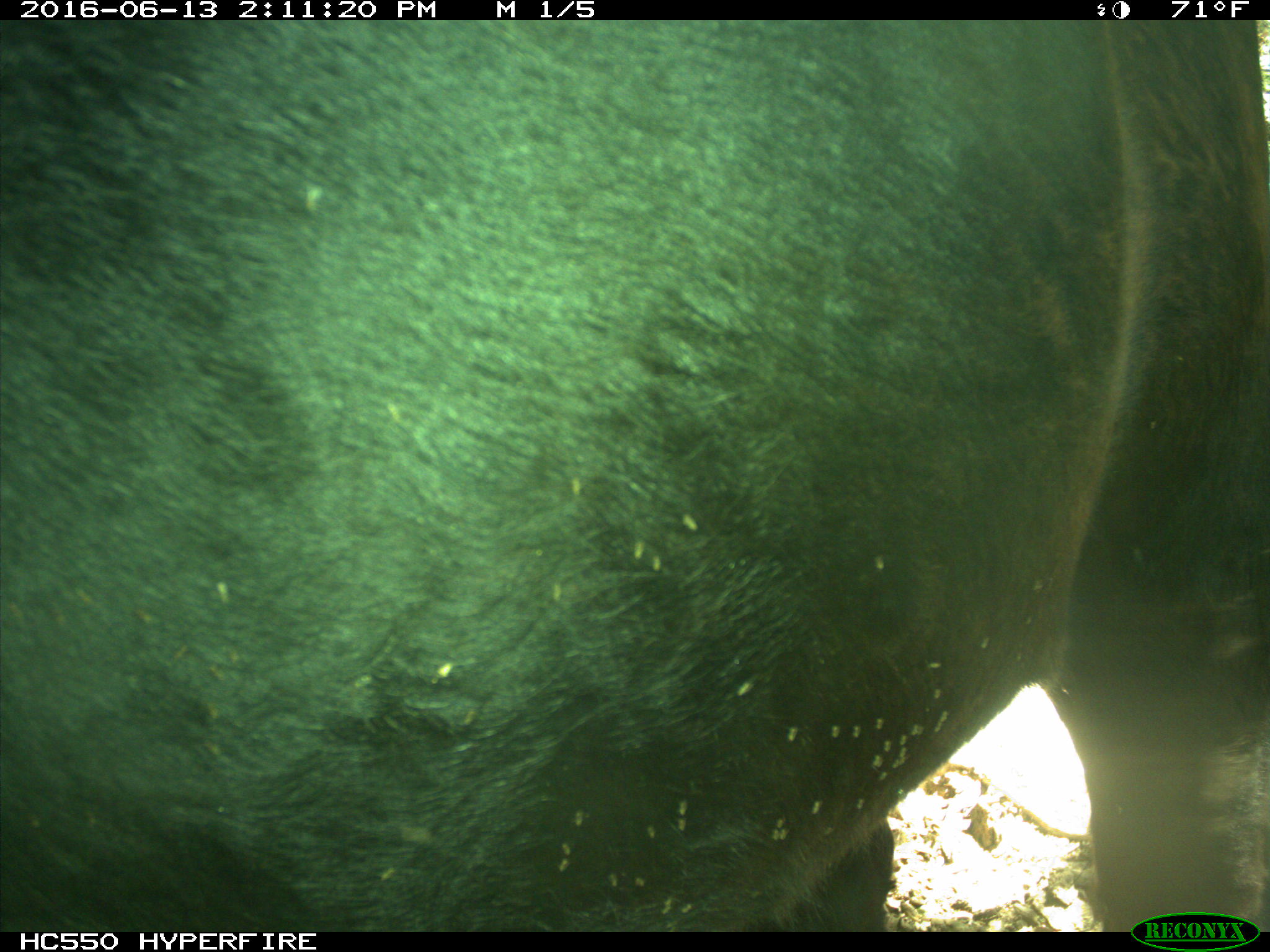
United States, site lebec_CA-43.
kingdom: Animalia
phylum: Chordata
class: Mammalia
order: Artiodactyla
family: Bovidae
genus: Bos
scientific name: Bos taurus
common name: domestic cow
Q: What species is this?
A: Bos taurus (domestic cow).